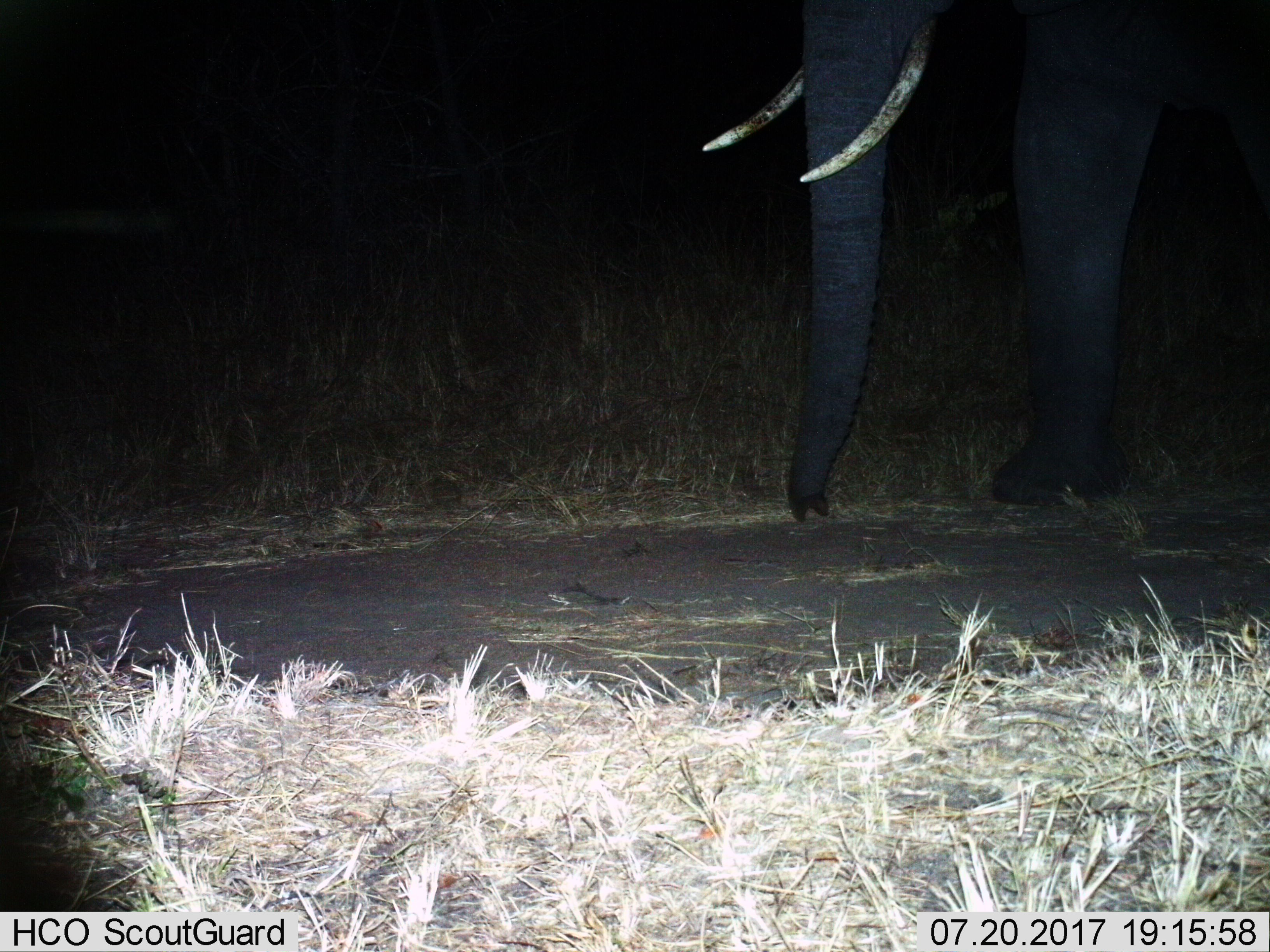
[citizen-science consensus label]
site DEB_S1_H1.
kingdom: Animalia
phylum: Chordata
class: Mammalia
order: Proboscidea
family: Elephantidae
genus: Loxodonta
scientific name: Loxodonta africana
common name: african bush elephant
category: elephant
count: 1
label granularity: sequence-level